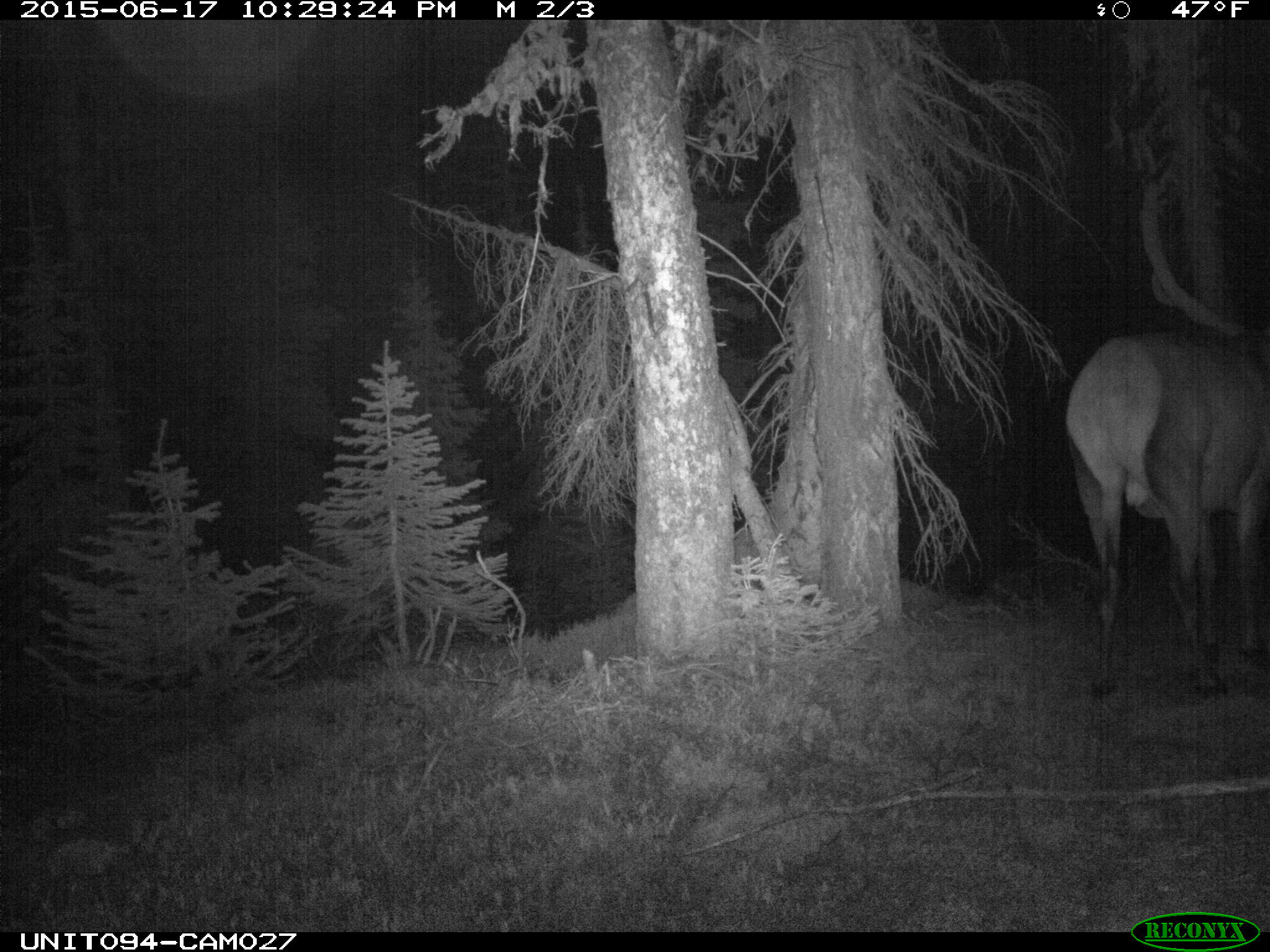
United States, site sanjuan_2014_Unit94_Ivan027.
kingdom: Animalia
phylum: Chordata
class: Mammalia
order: Artiodactyla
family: Cervidae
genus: Cervus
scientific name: Cervus elaphus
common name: red deer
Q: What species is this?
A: Cervus elaphus (red deer).